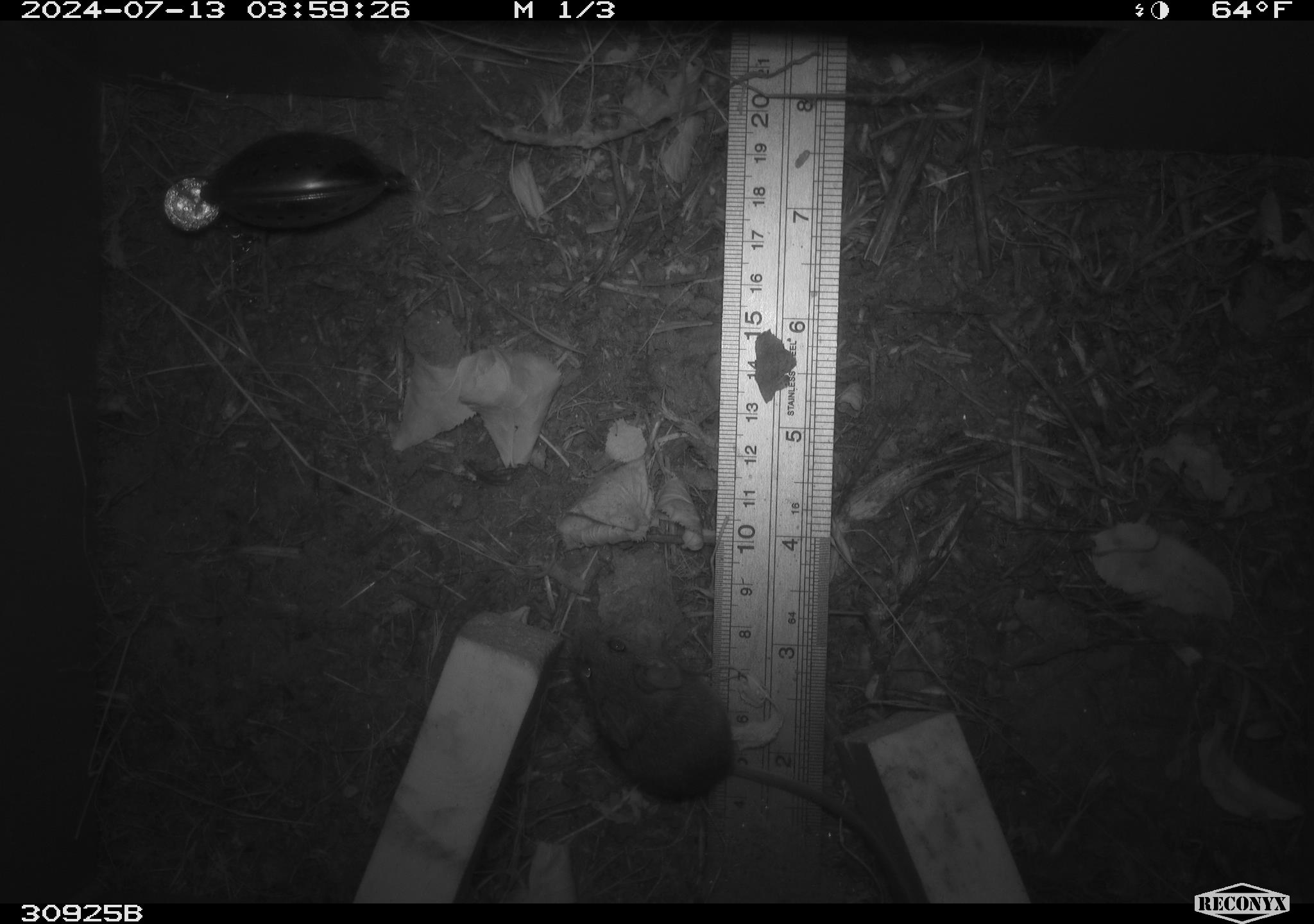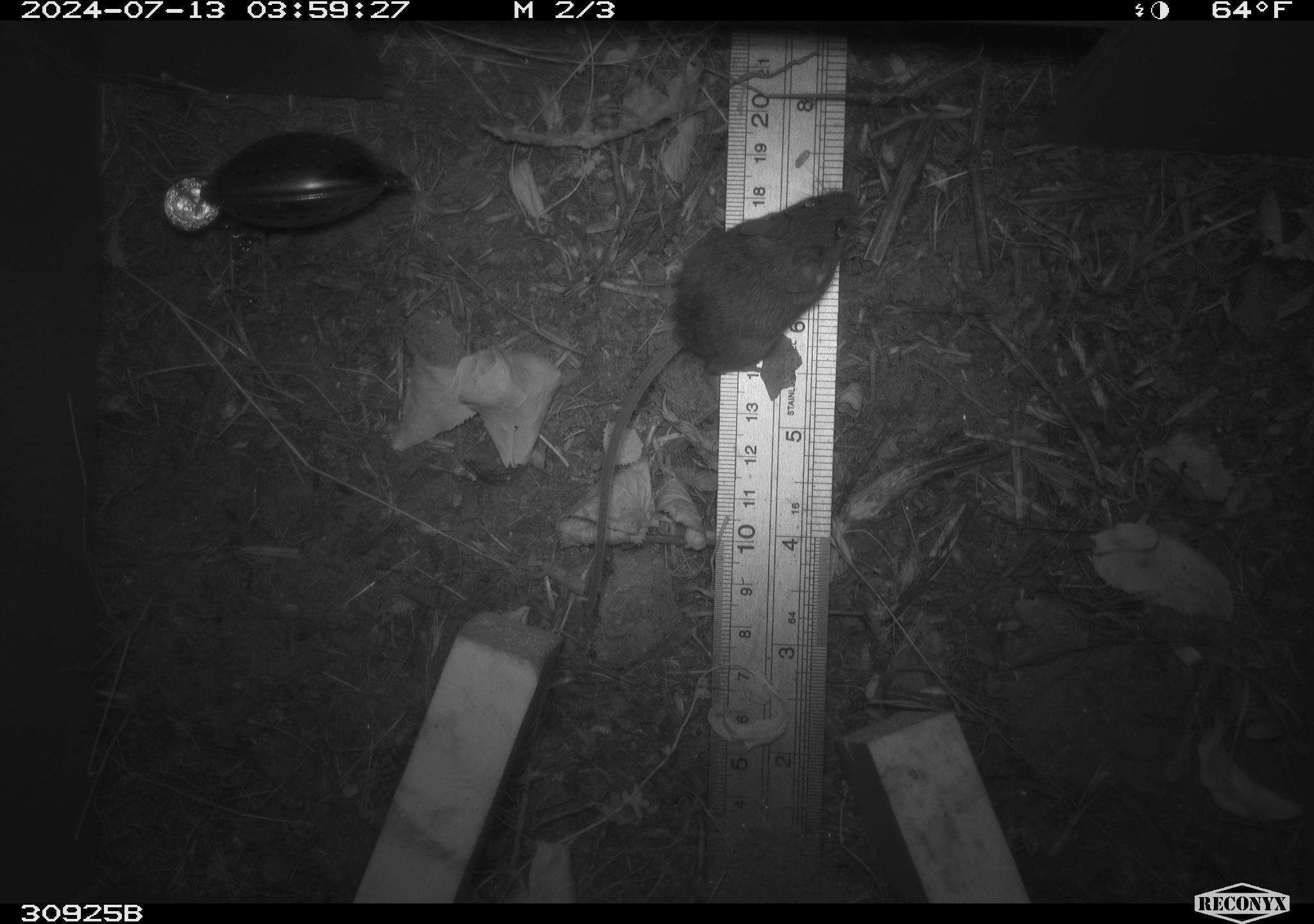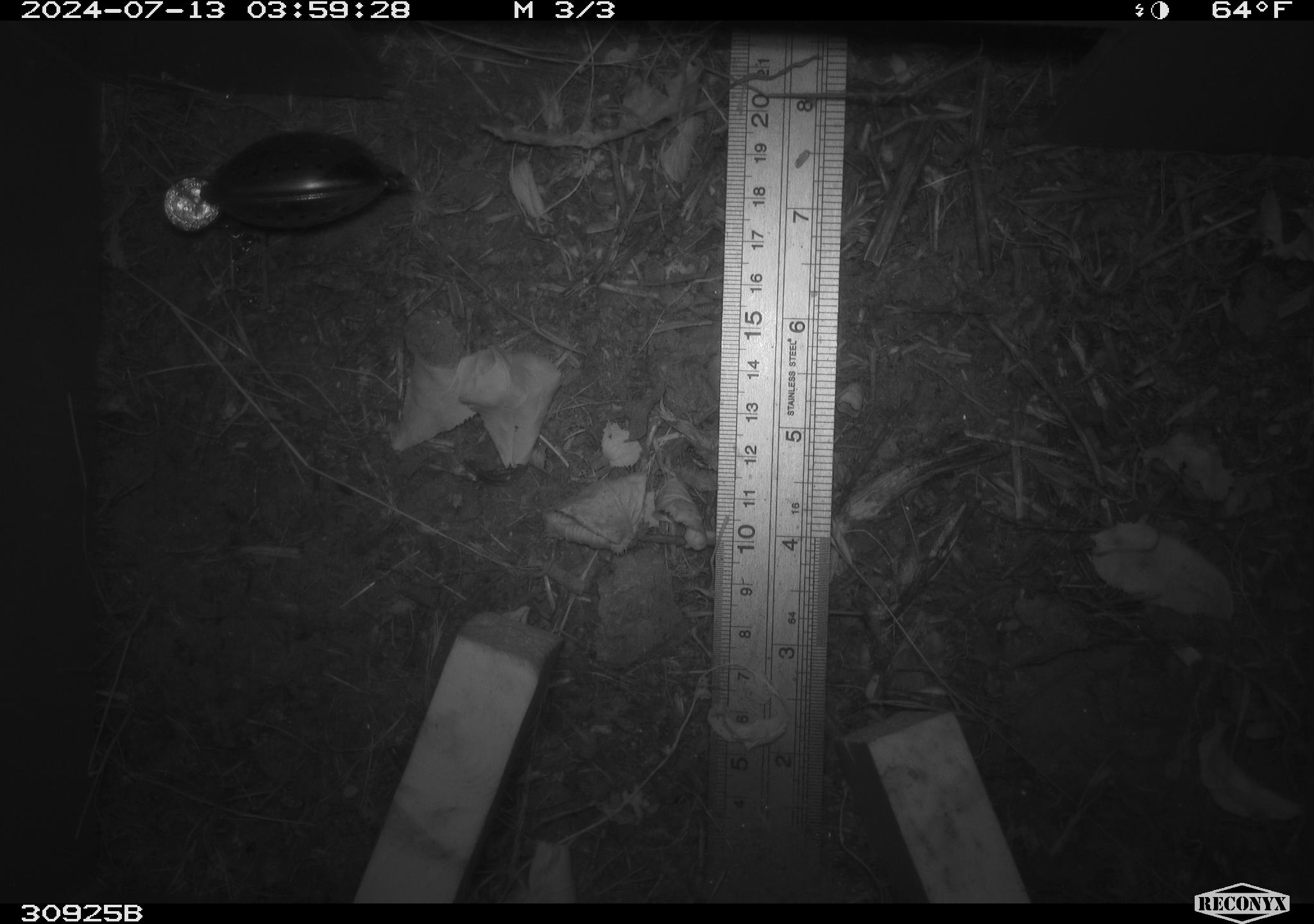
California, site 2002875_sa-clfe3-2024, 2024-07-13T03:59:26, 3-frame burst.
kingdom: Animalia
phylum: Chordata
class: Mammalia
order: Rodentia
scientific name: Rodentia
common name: mouse species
Mouse species (Rodentia).